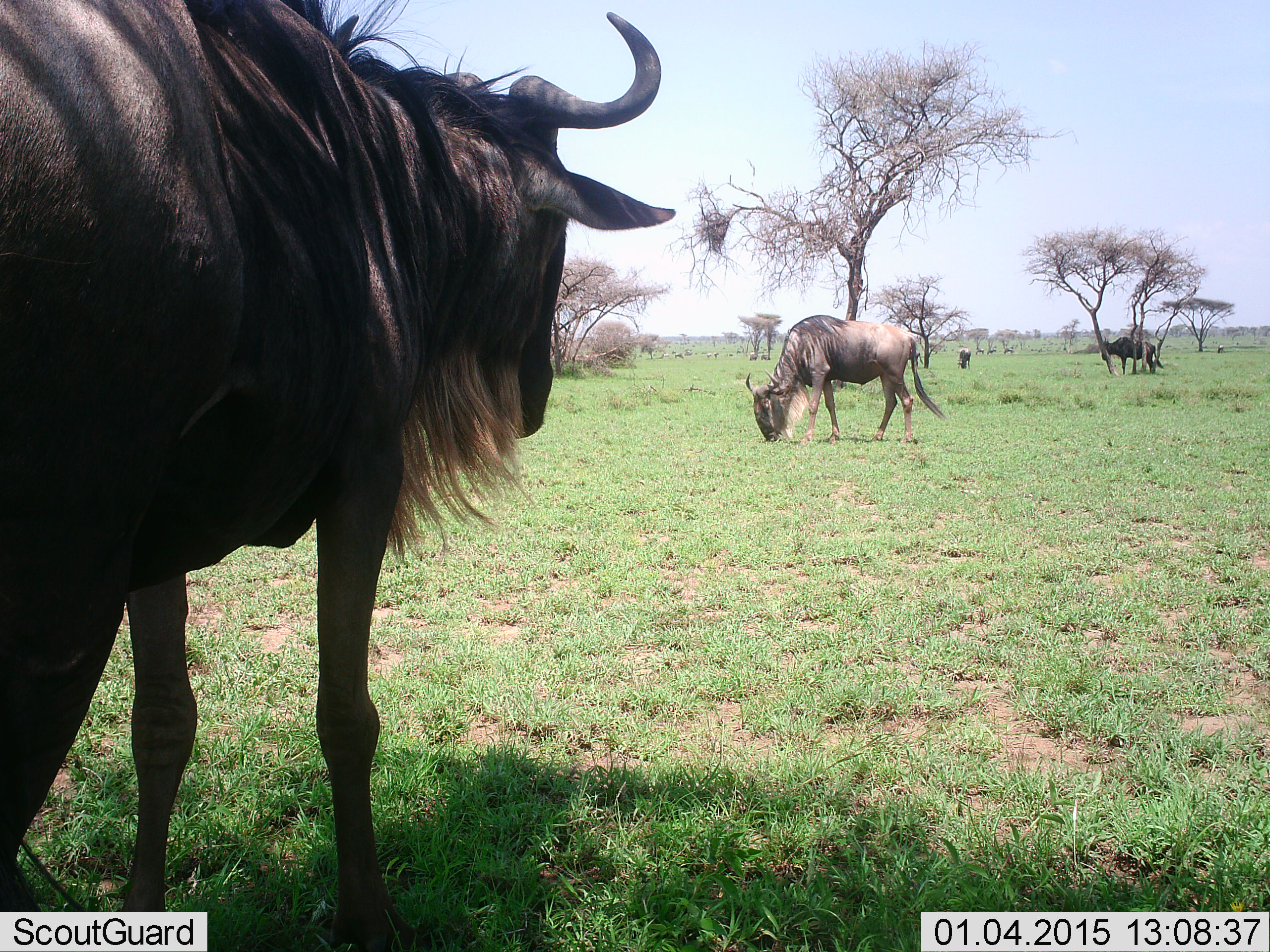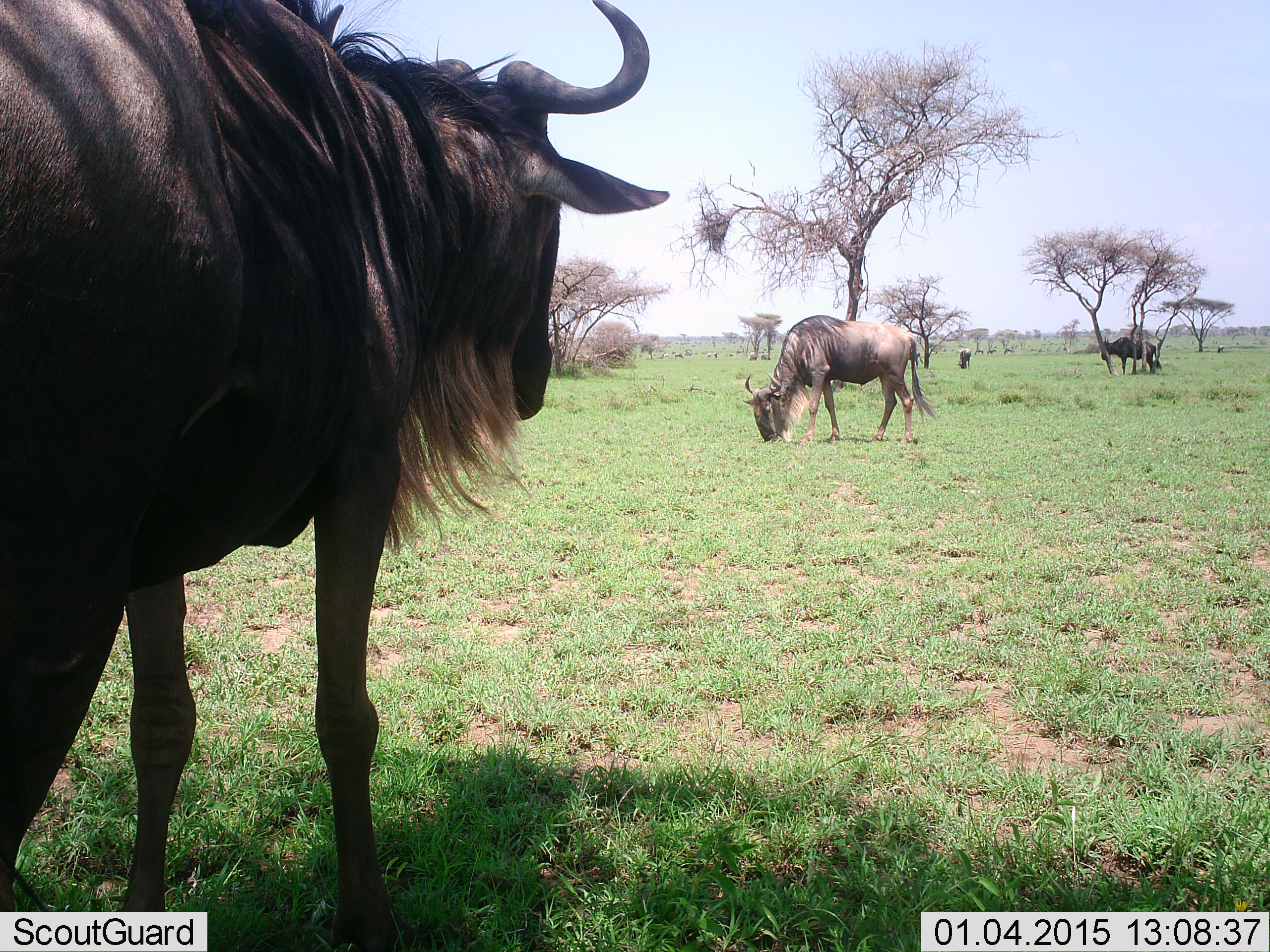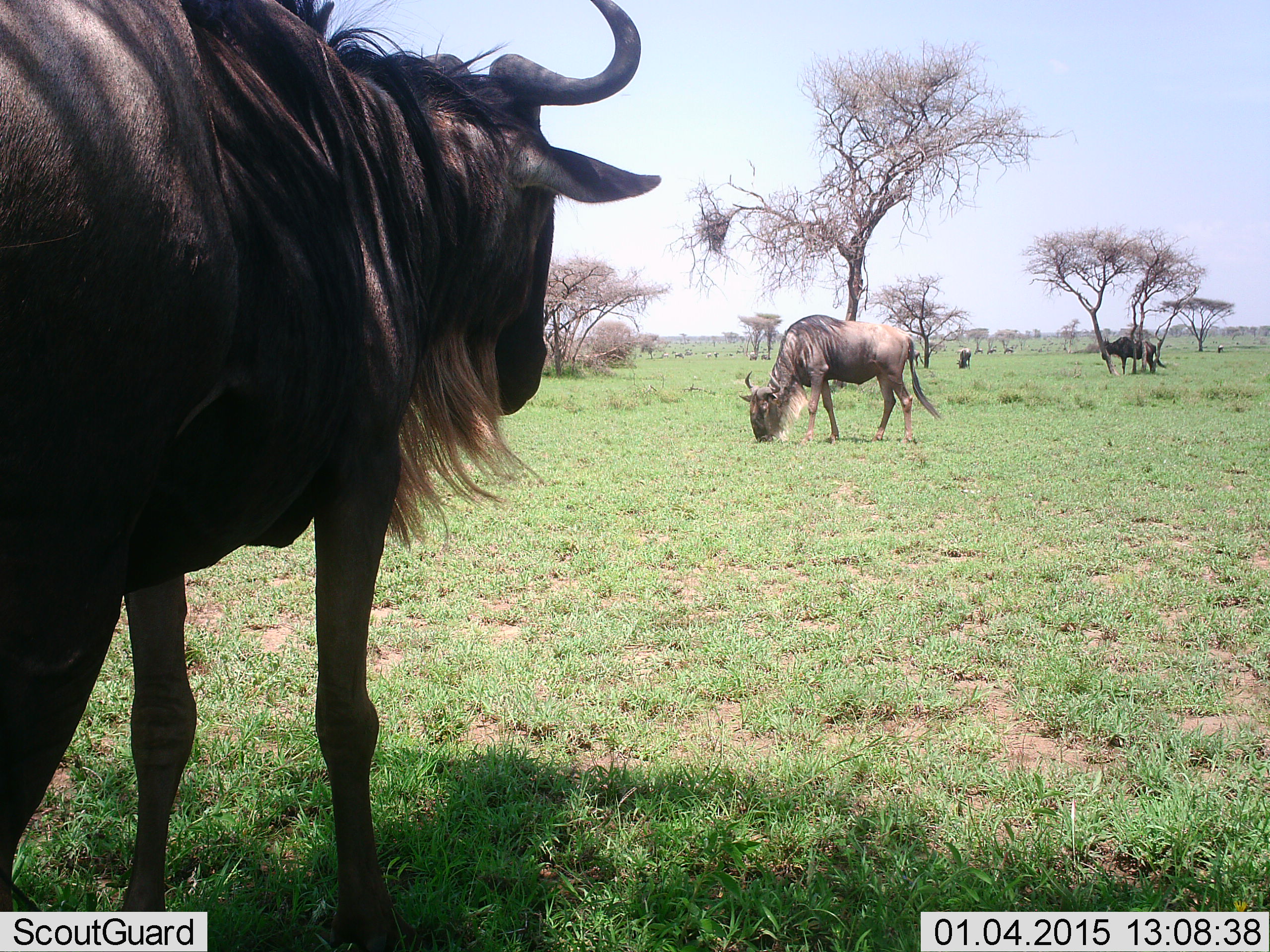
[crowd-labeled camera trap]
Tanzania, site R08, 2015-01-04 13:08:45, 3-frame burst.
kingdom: Animalia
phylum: Chordata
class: Mammalia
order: Artiodactyla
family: Bovidae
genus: Connochaetes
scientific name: Connochaetes taurinus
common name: blue wildebeest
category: wildebeest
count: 4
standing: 70%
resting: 10%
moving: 0%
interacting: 0%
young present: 0%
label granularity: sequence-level